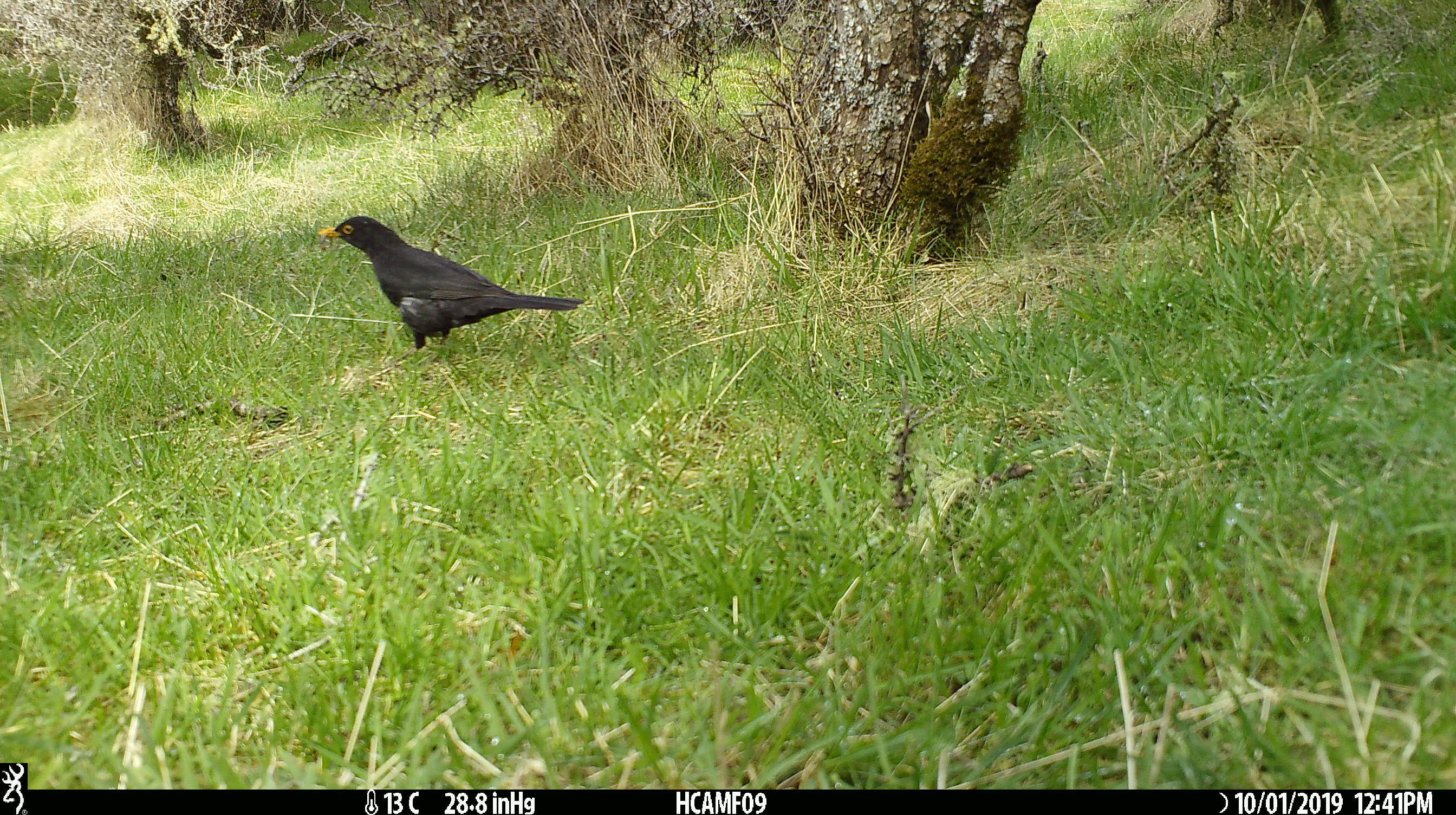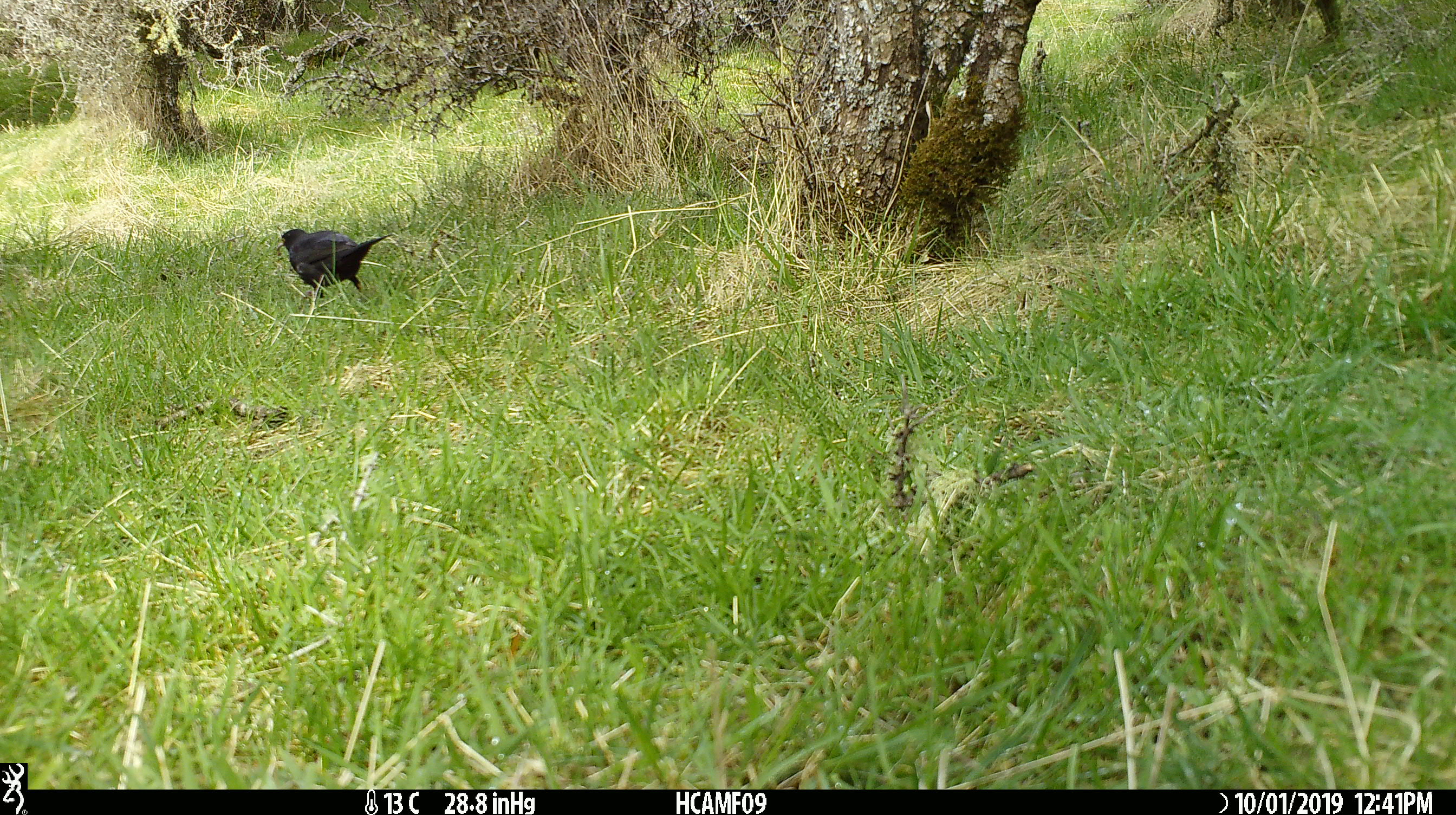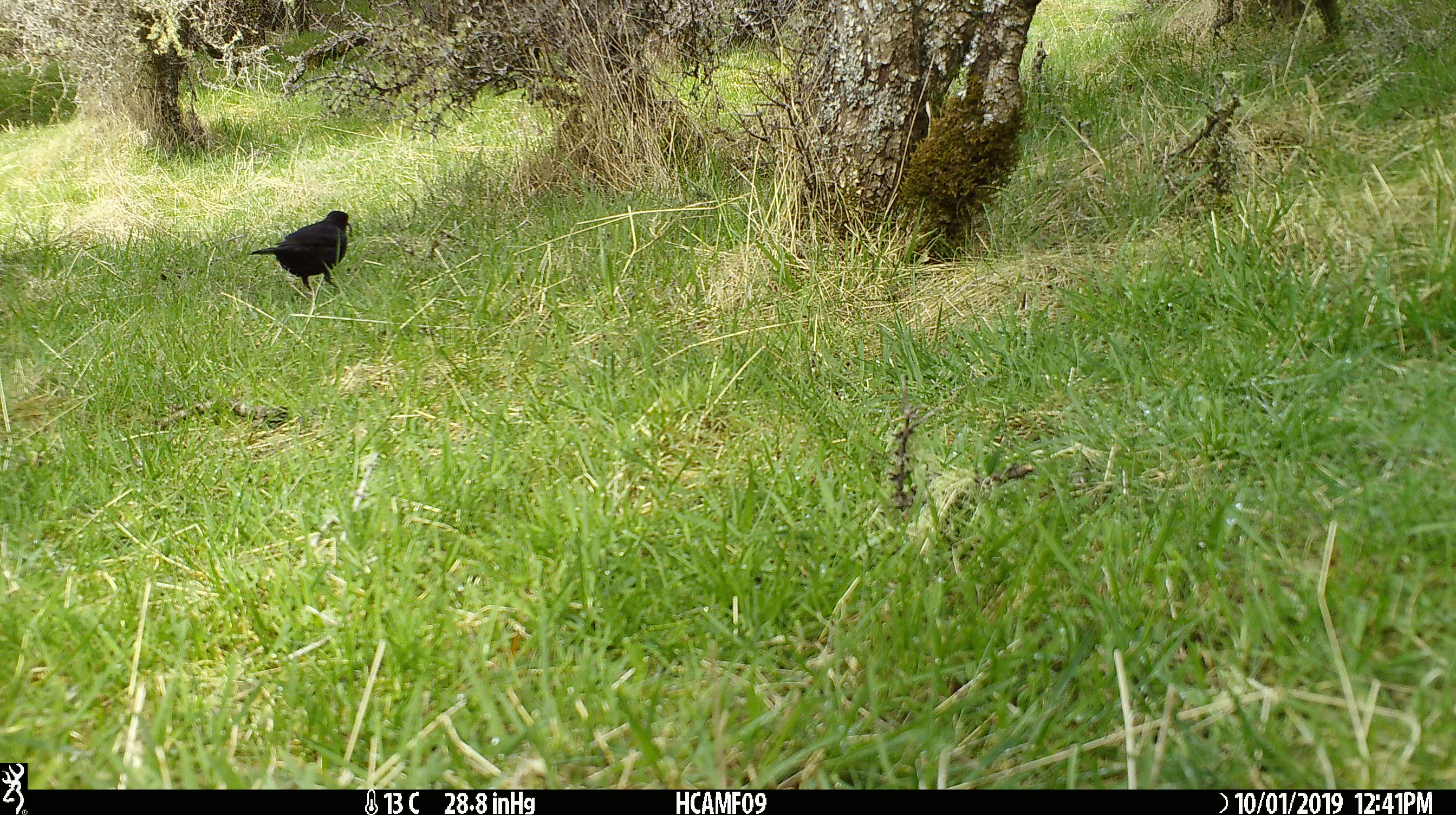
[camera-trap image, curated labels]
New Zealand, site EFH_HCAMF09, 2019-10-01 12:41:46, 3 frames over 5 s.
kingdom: Animalia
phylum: Chordata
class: Aves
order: Passeriformes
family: Turdidae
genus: Turdus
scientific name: Turdus merula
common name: eurasian blackbird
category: blackbird